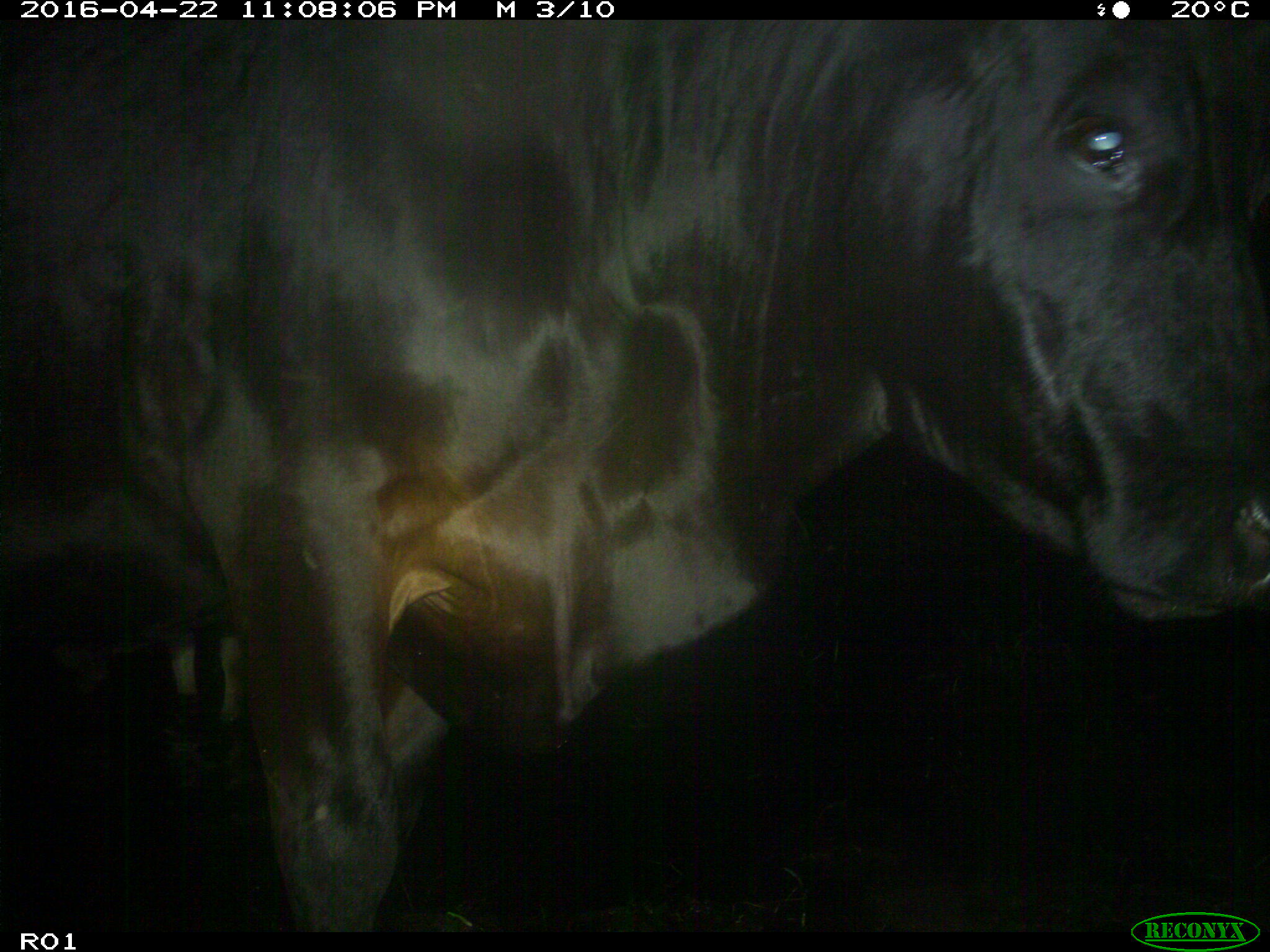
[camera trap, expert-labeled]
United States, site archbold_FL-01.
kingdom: Animalia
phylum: Chordata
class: Mammalia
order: Artiodactyla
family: Bovidae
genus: Bos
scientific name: Bos taurus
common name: domestic cow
Bos taurus (domestic cow).